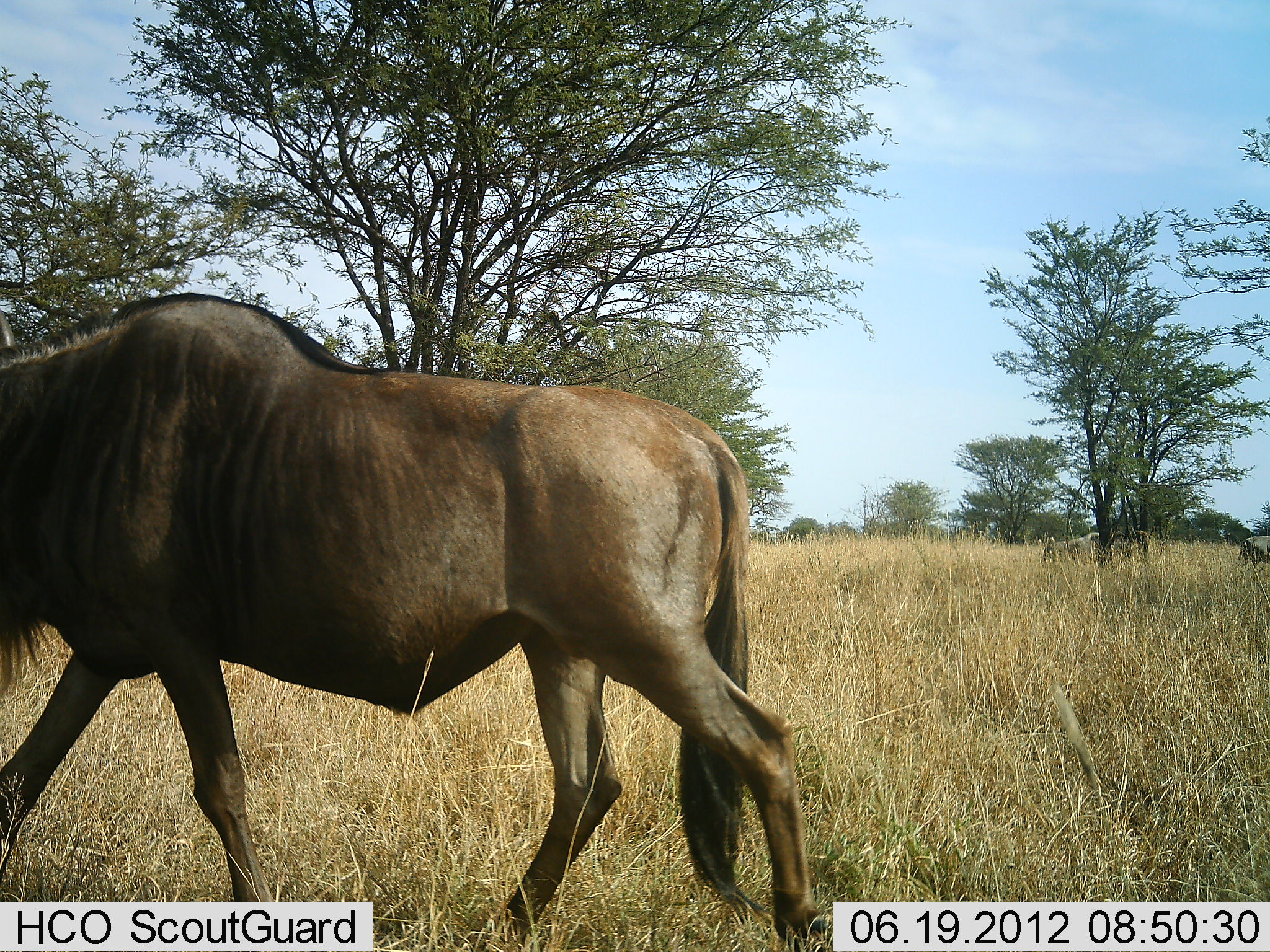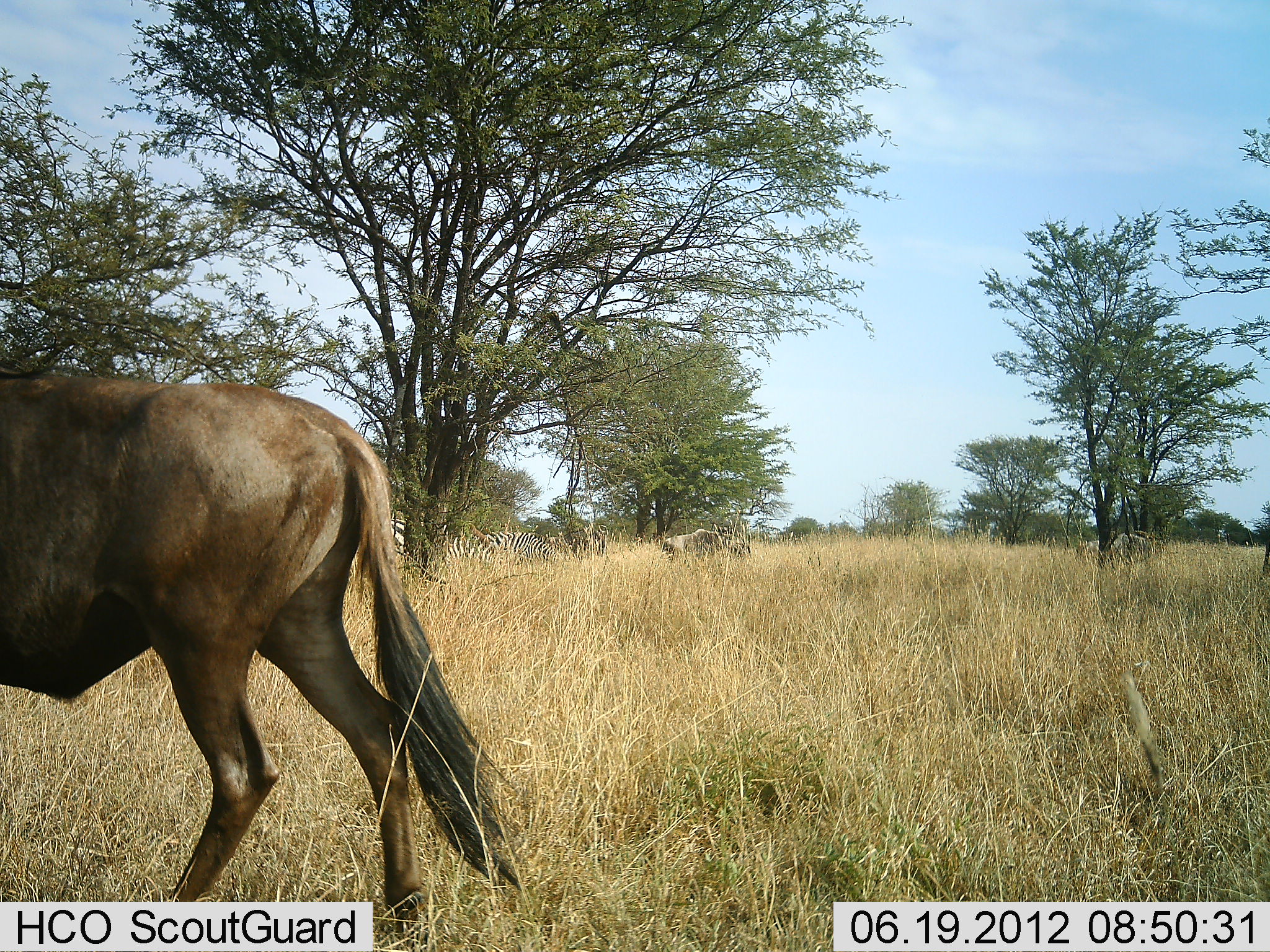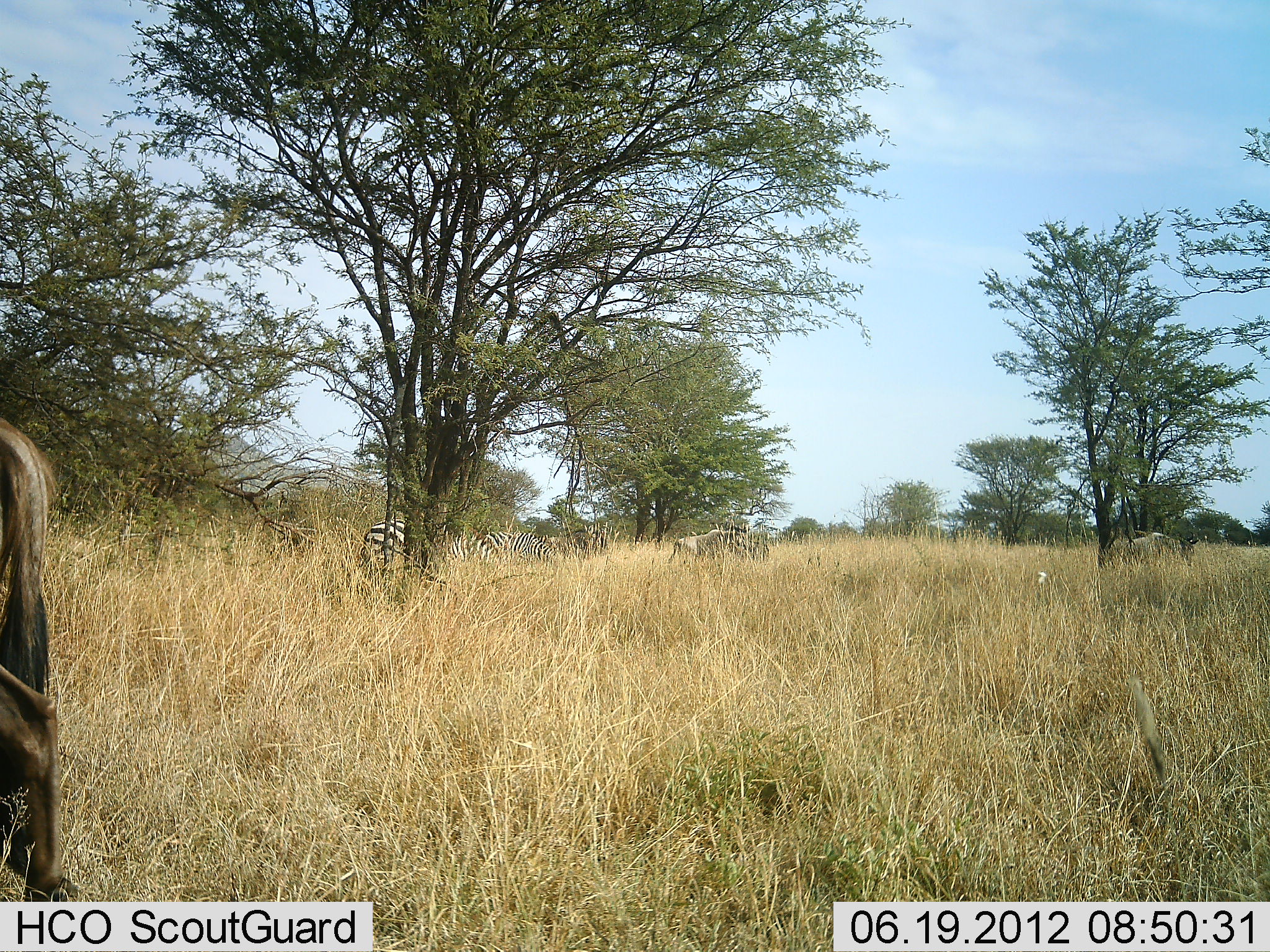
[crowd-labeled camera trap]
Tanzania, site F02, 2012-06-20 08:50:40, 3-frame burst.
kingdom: Animalia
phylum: Chordata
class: Mammalia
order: Artiodactyla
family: Bovidae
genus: Connochaetes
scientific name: Connochaetes taurinus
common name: blue wildebeest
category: wildebeest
Wildebeest (blue wildebeest) (Connochaetes taurinus), count 3. Behavior (volunteer vote fractions): standing 14%, resting 0%, moving 93%, interacting 0%. Young present (vote fraction): 0%. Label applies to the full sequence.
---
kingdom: Animalia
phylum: Chordata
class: Mammalia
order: Perissodactyla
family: Equidae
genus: Equus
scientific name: Equus quagga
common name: plains zebra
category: zebra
Zebra (plains zebra) (Equus quagga), count 3. Behavior (volunteer vote fractions): standing 50%, resting 0%, moving 20%, interacting 0%. Young present (vote fraction): 0%. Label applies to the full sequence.